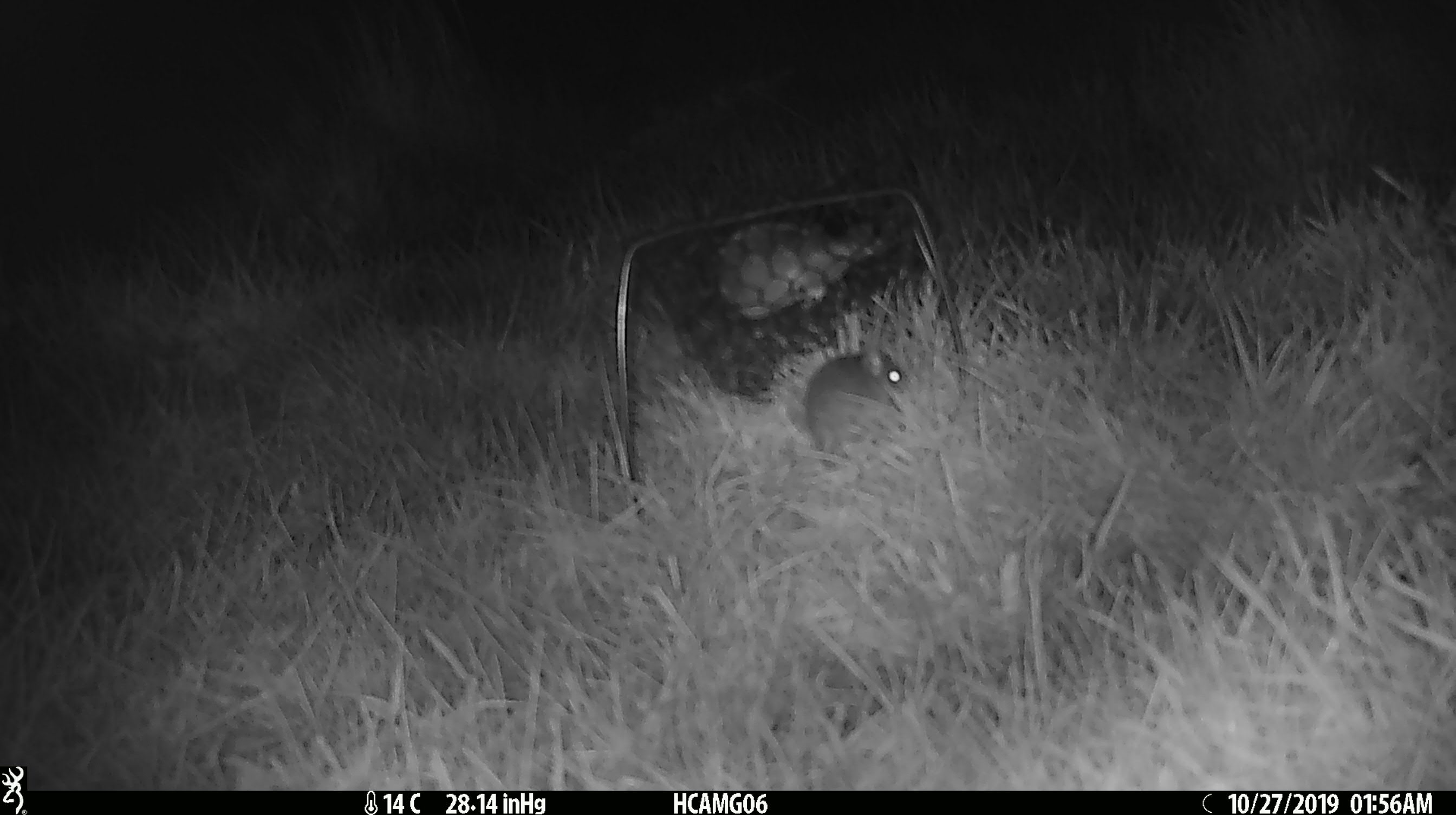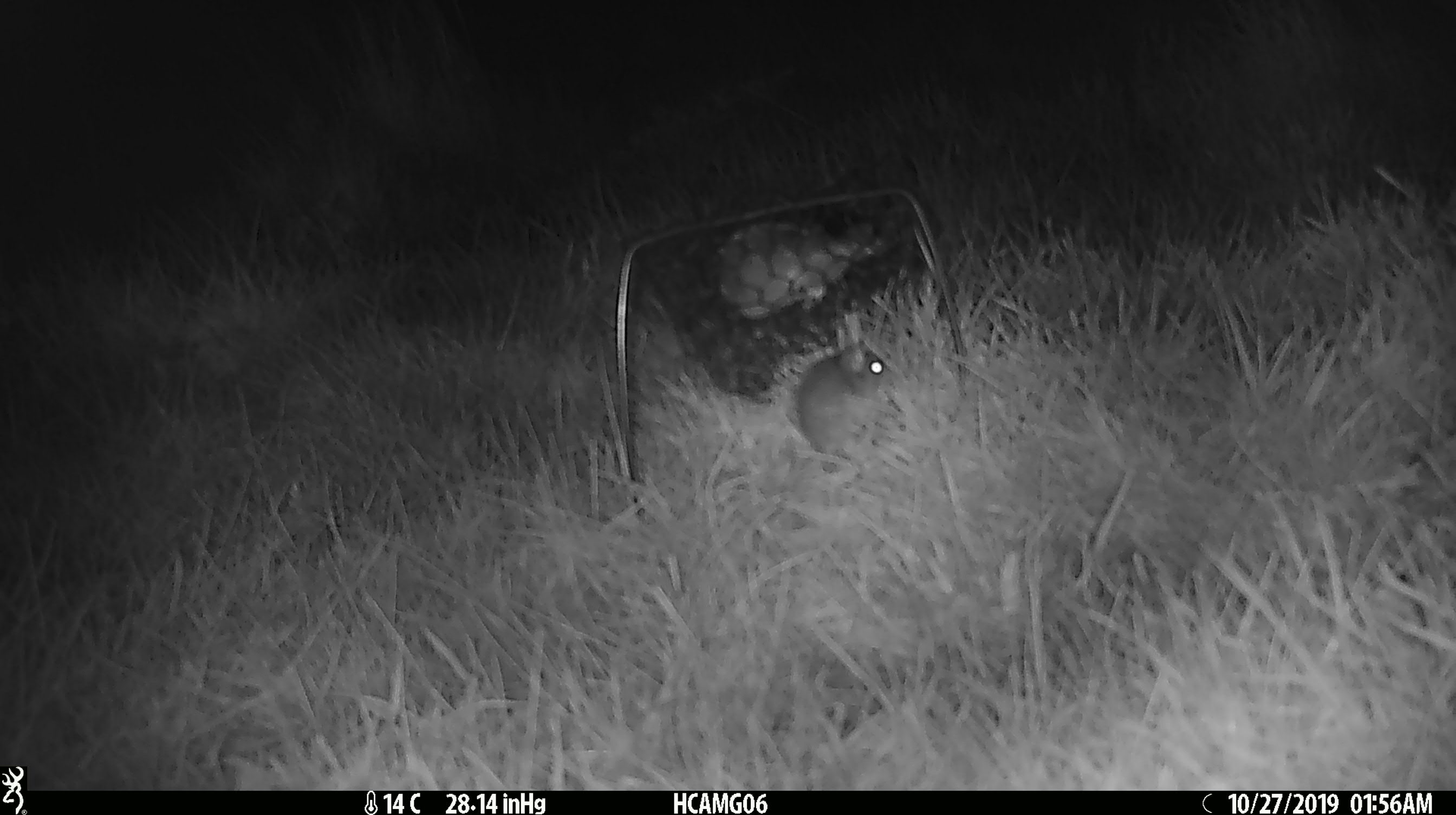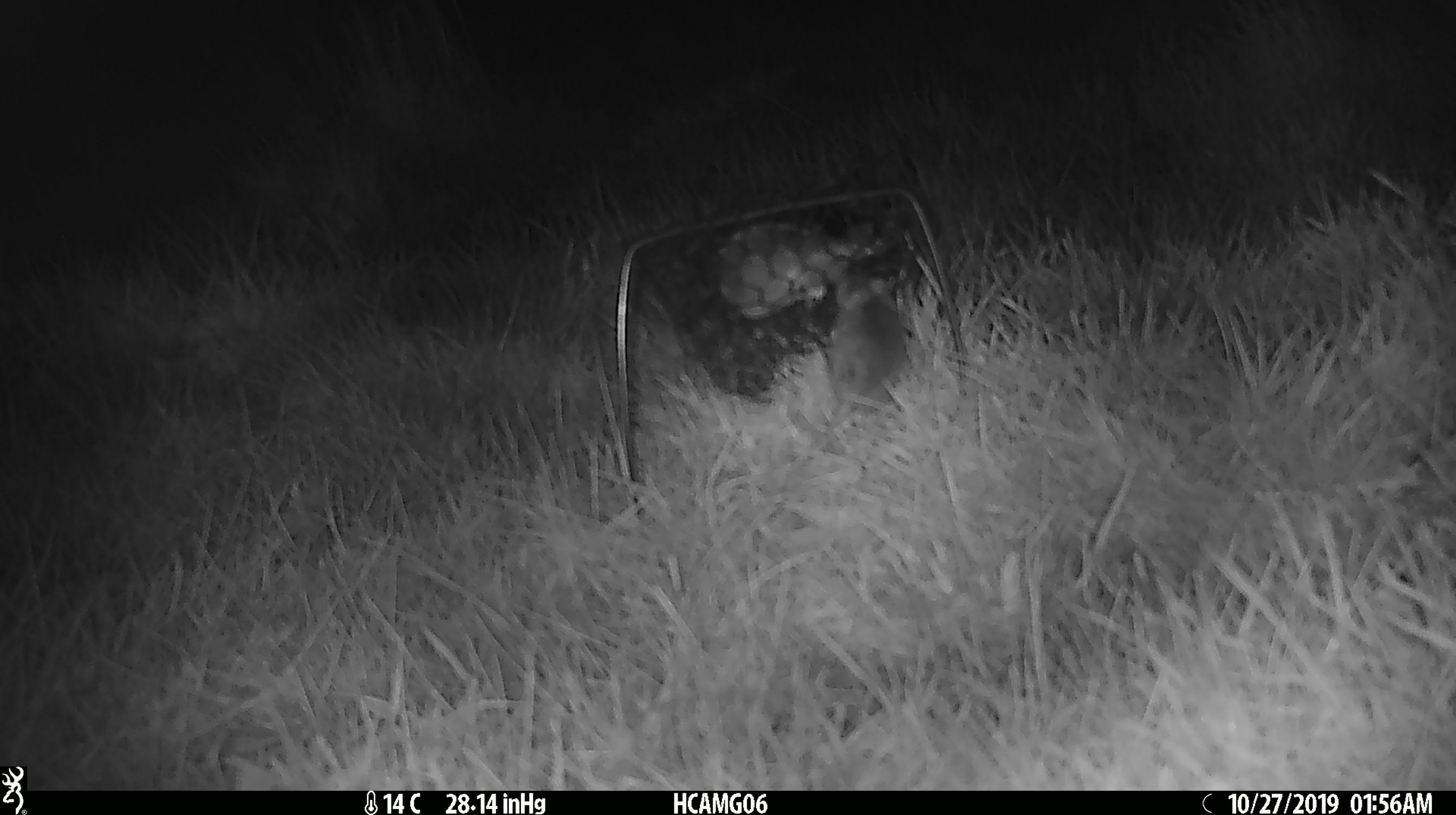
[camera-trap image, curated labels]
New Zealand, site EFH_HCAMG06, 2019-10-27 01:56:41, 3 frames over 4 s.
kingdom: Animalia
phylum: Chordata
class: Mammalia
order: Rodentia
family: Muridae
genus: Mus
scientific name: Mus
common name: mouse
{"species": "mouse (Mus)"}